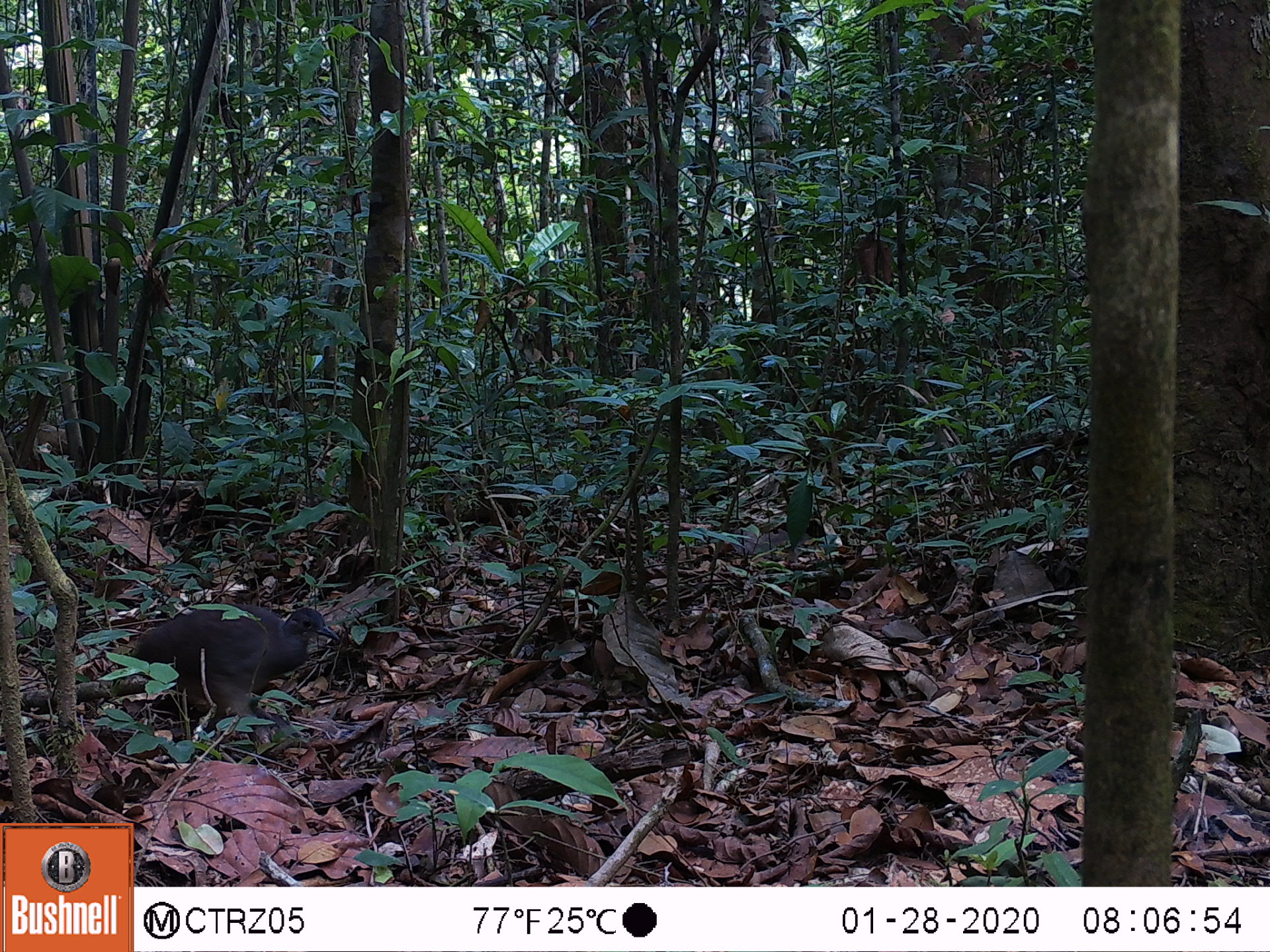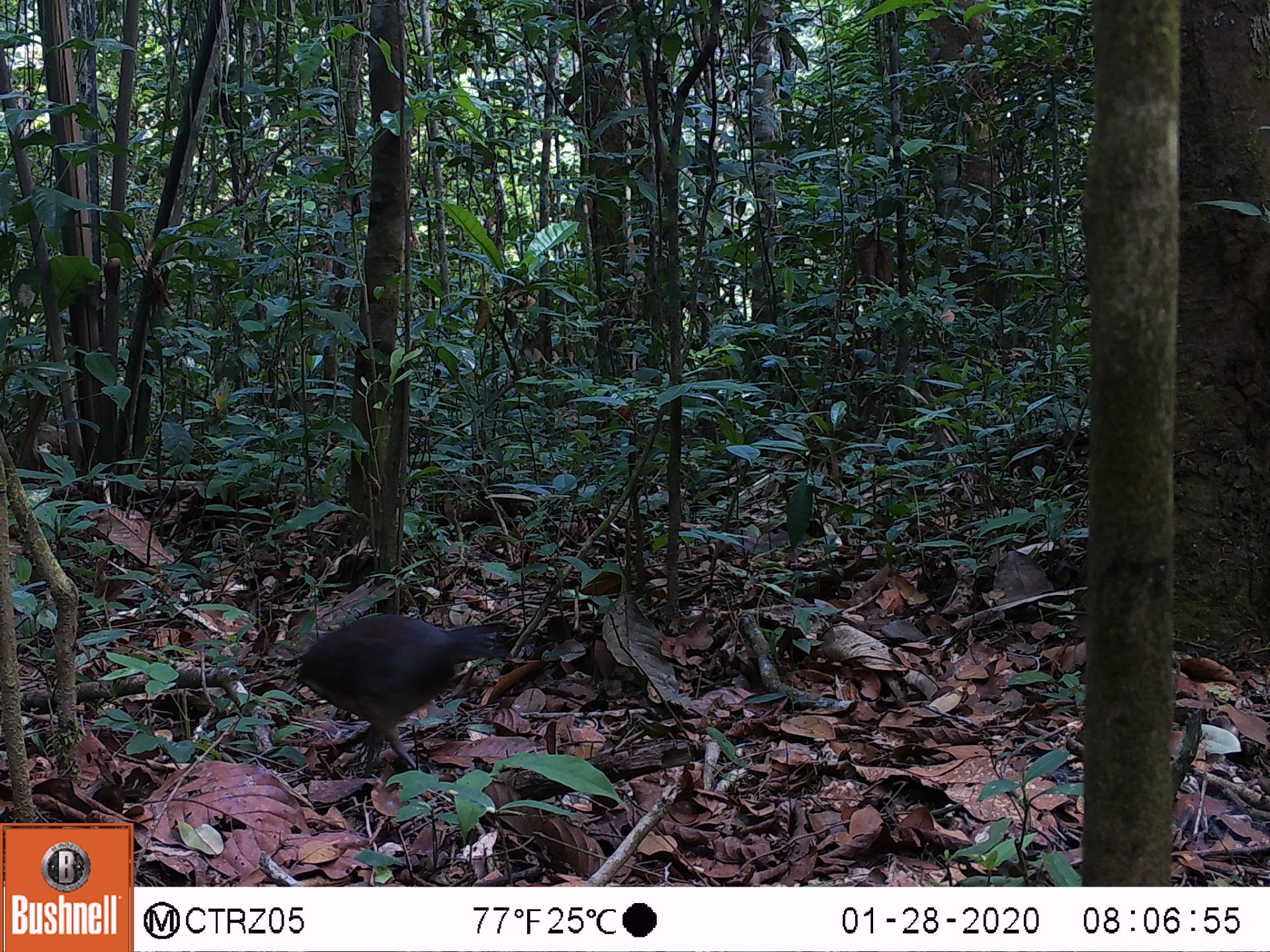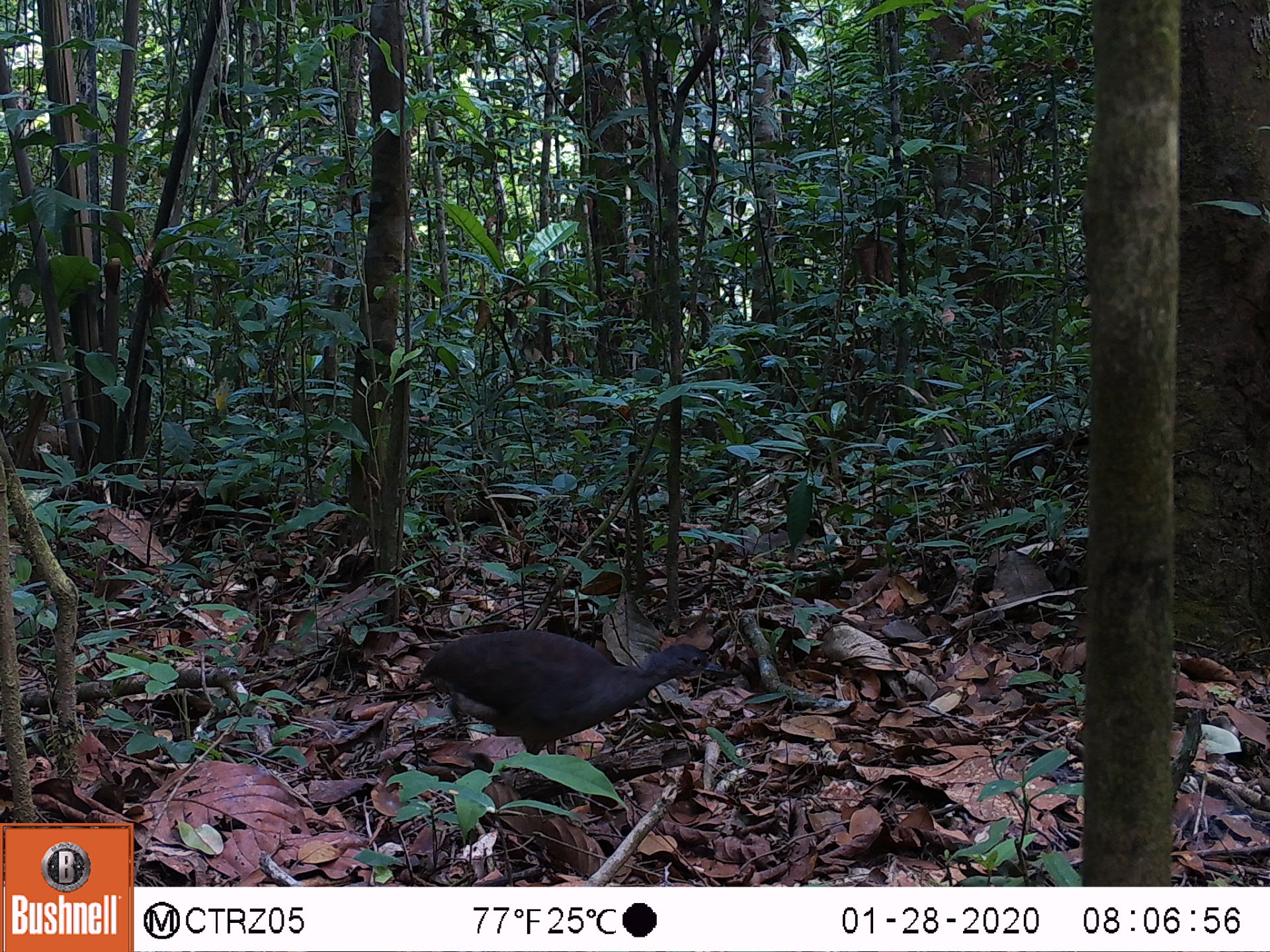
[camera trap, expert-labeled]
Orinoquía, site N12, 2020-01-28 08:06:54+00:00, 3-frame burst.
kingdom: Animalia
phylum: Chordata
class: Aves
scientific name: Aves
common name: bird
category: unknown bird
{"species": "unknown bird (bird) (Aves)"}